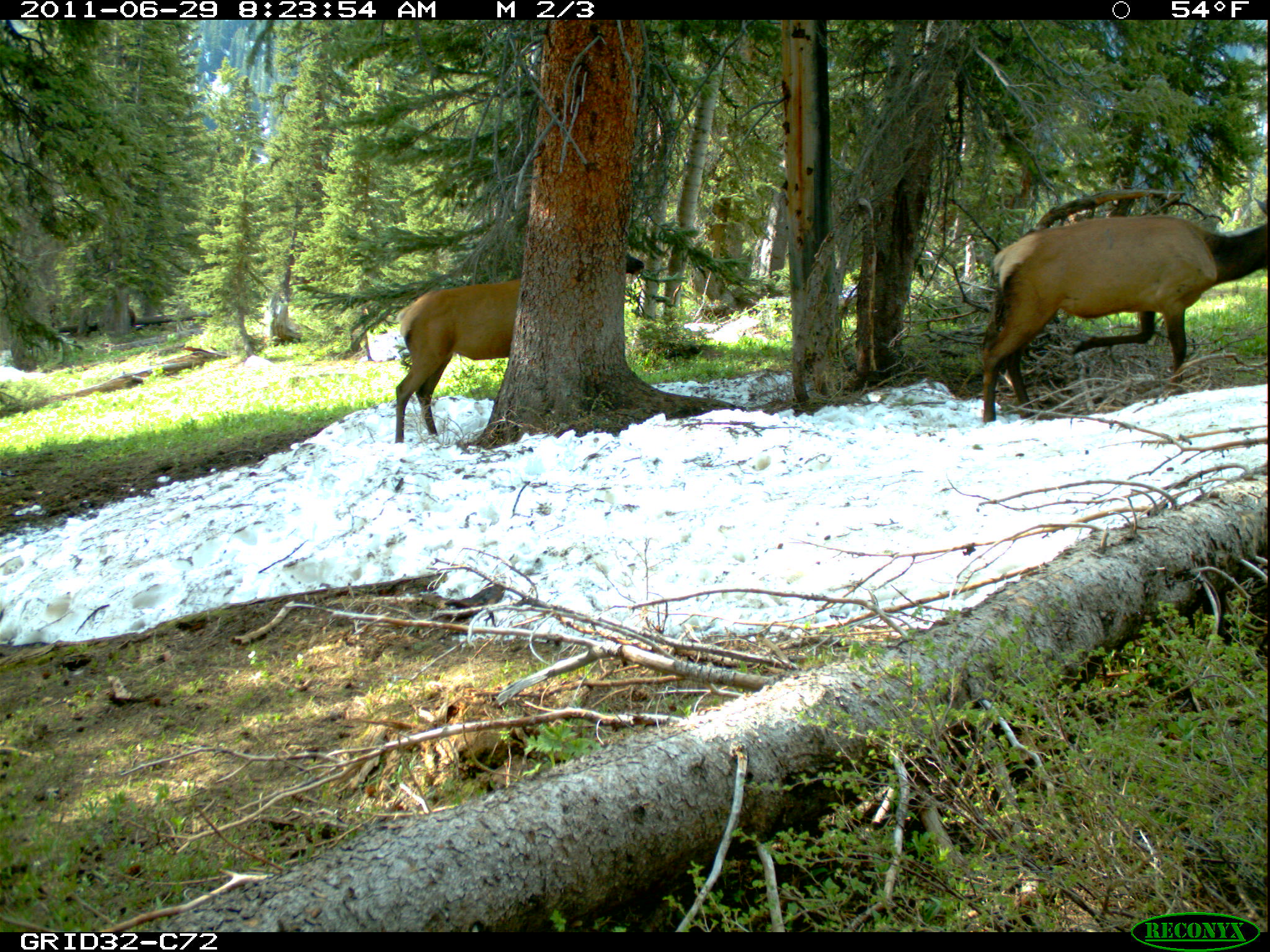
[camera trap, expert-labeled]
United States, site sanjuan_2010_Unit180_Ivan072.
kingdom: Animalia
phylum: Chordata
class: Mammalia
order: Artiodactyla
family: Cervidae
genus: Cervus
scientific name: Cervus elaphus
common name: red deer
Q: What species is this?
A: Cervus elaphus (red deer).